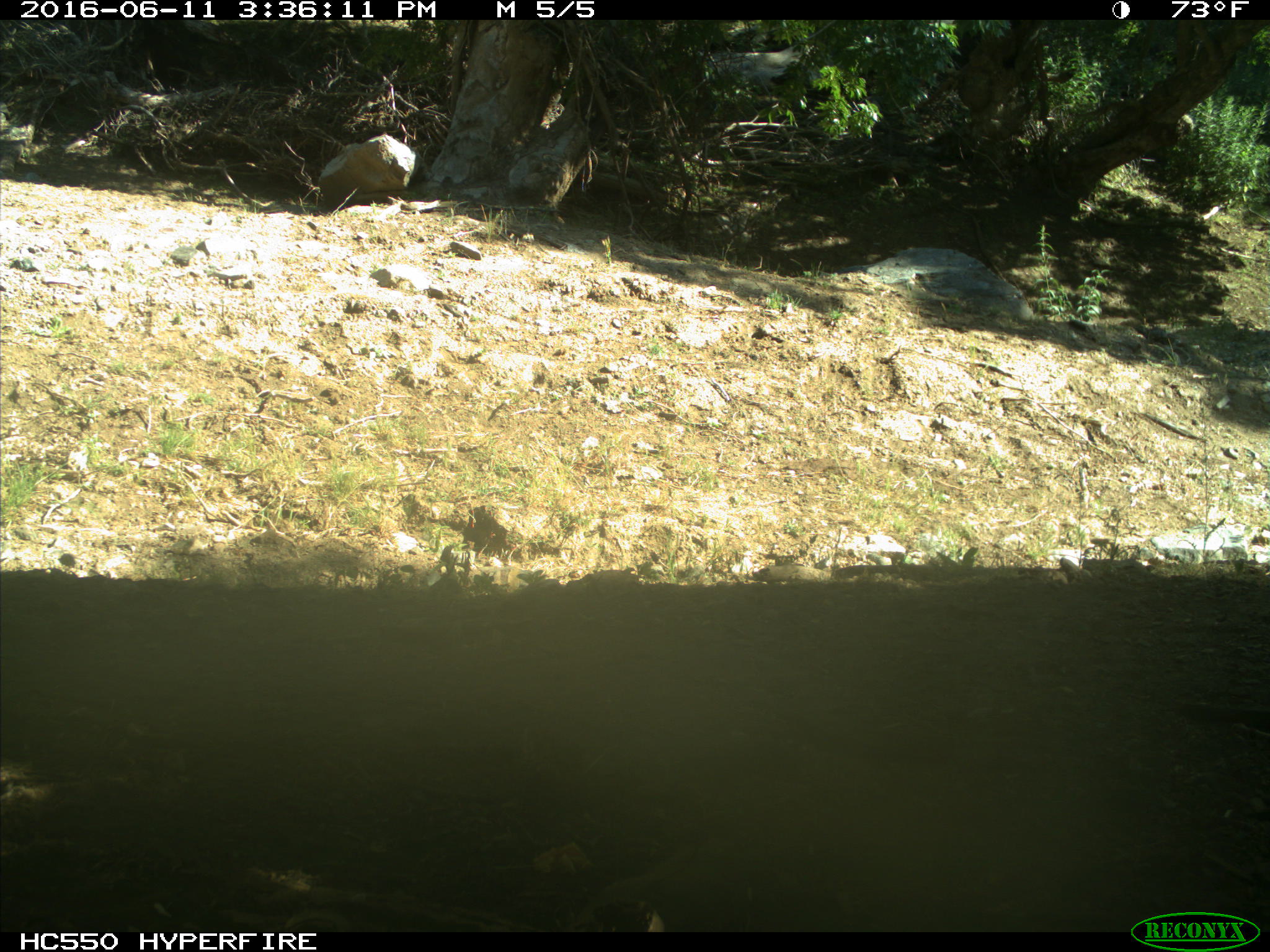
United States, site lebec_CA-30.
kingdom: Animalia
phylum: Chordata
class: Mammalia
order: Artiodactyla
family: Bovidae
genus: Bos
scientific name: Bos taurus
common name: domestic cow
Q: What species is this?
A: Bos taurus (domestic cow).